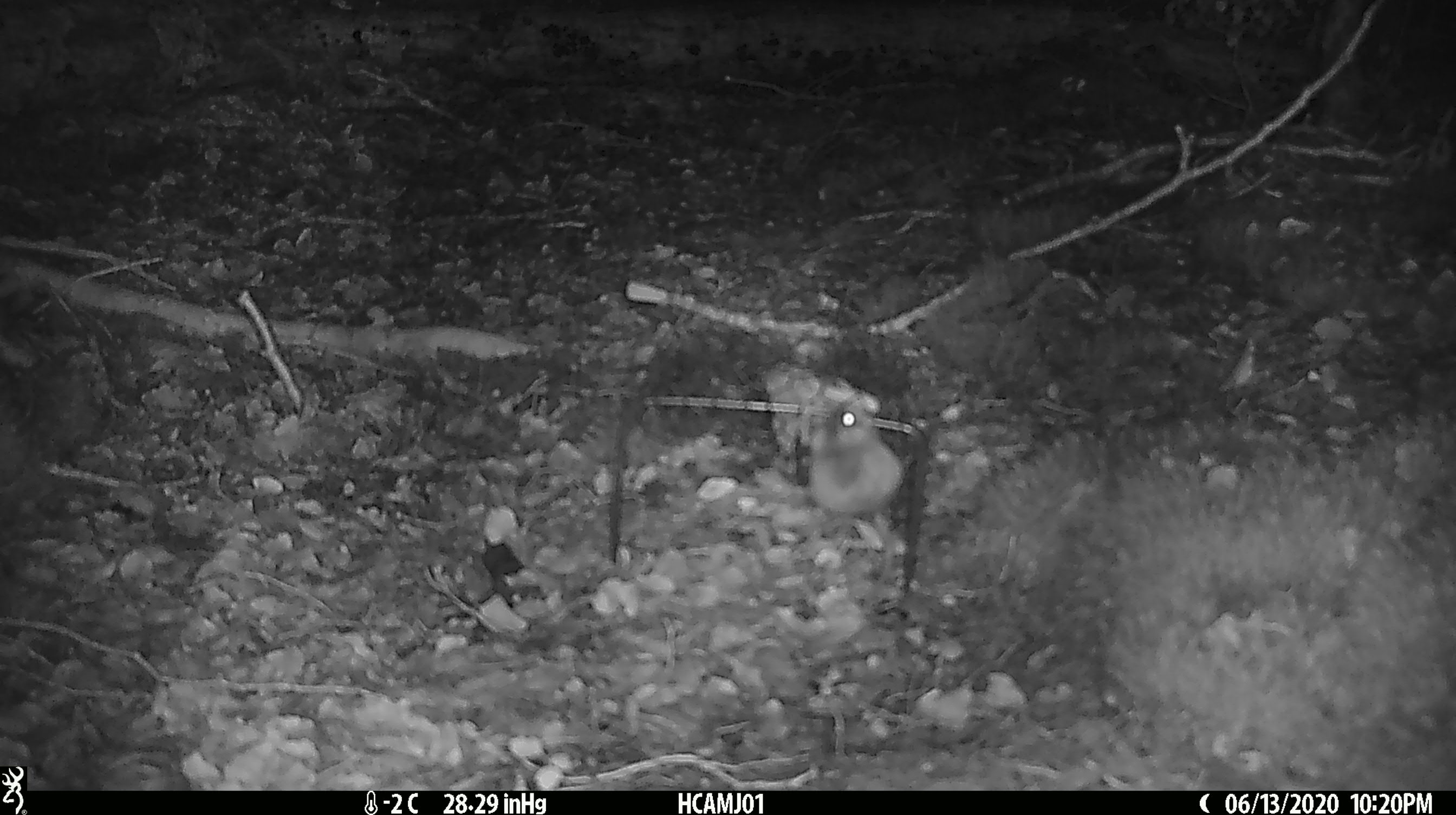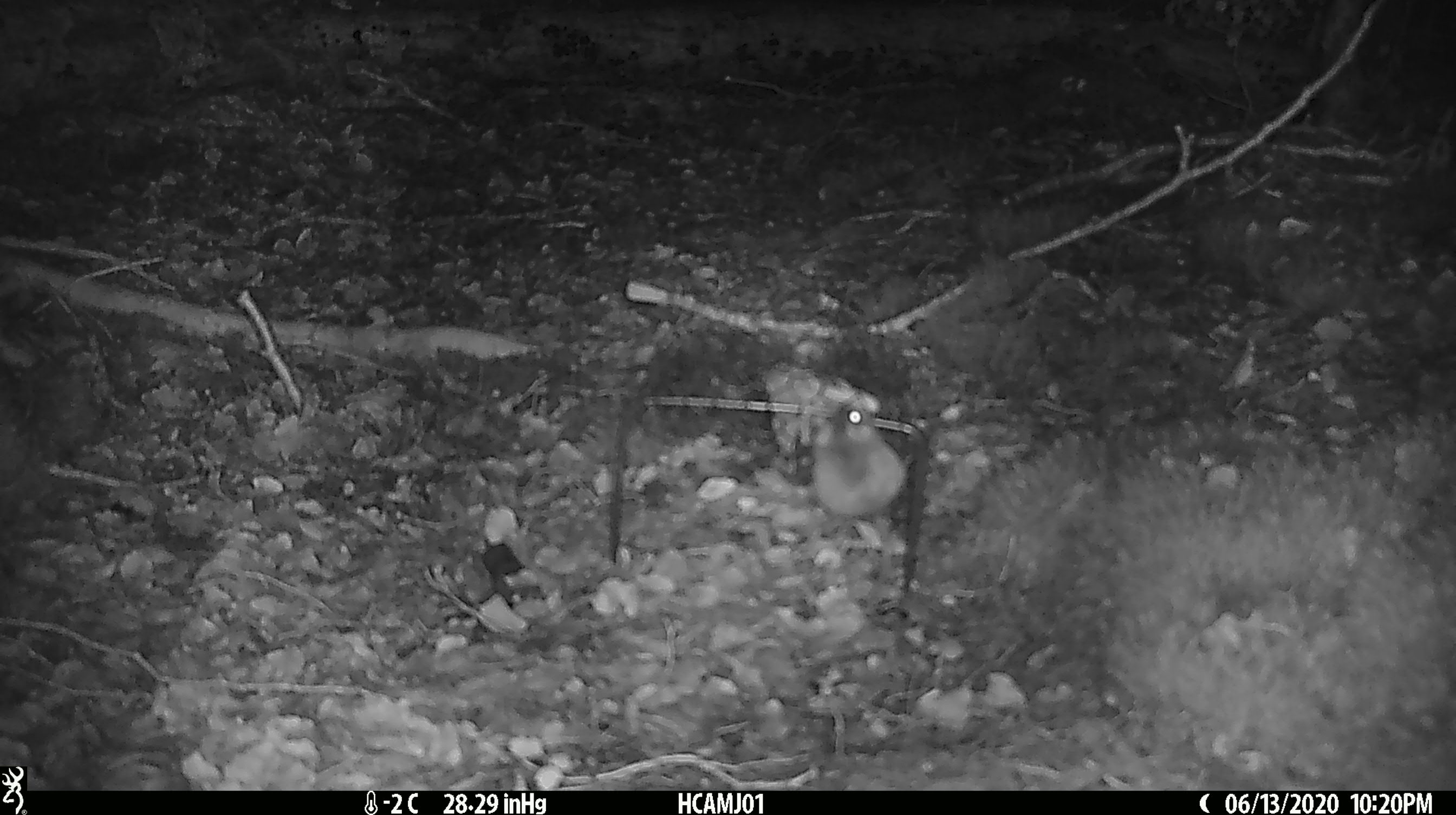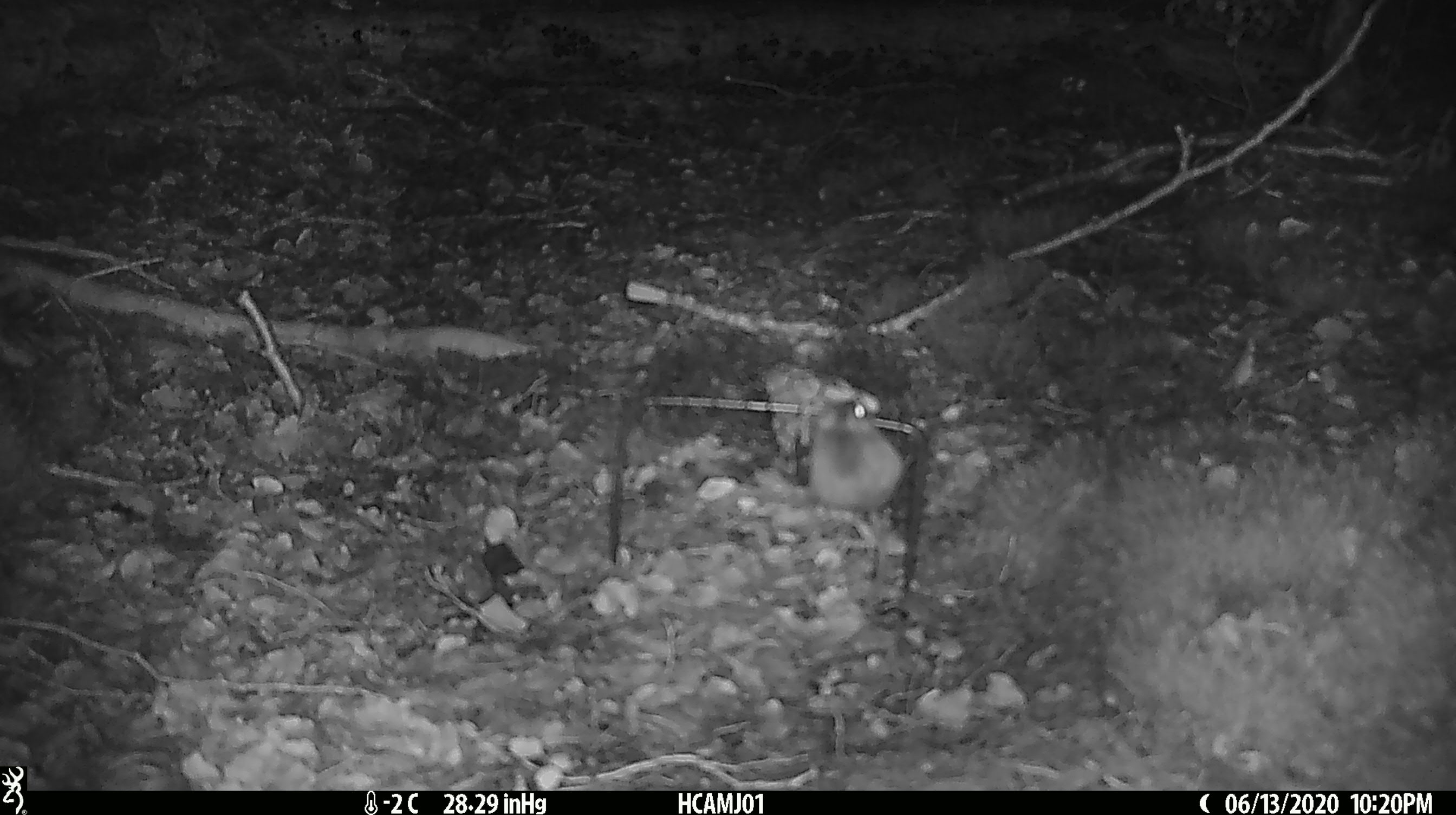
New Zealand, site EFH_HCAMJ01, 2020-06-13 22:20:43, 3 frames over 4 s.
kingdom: Animalia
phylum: Chordata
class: Mammalia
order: Rodentia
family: Muridae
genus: Mus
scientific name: Mus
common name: mouse